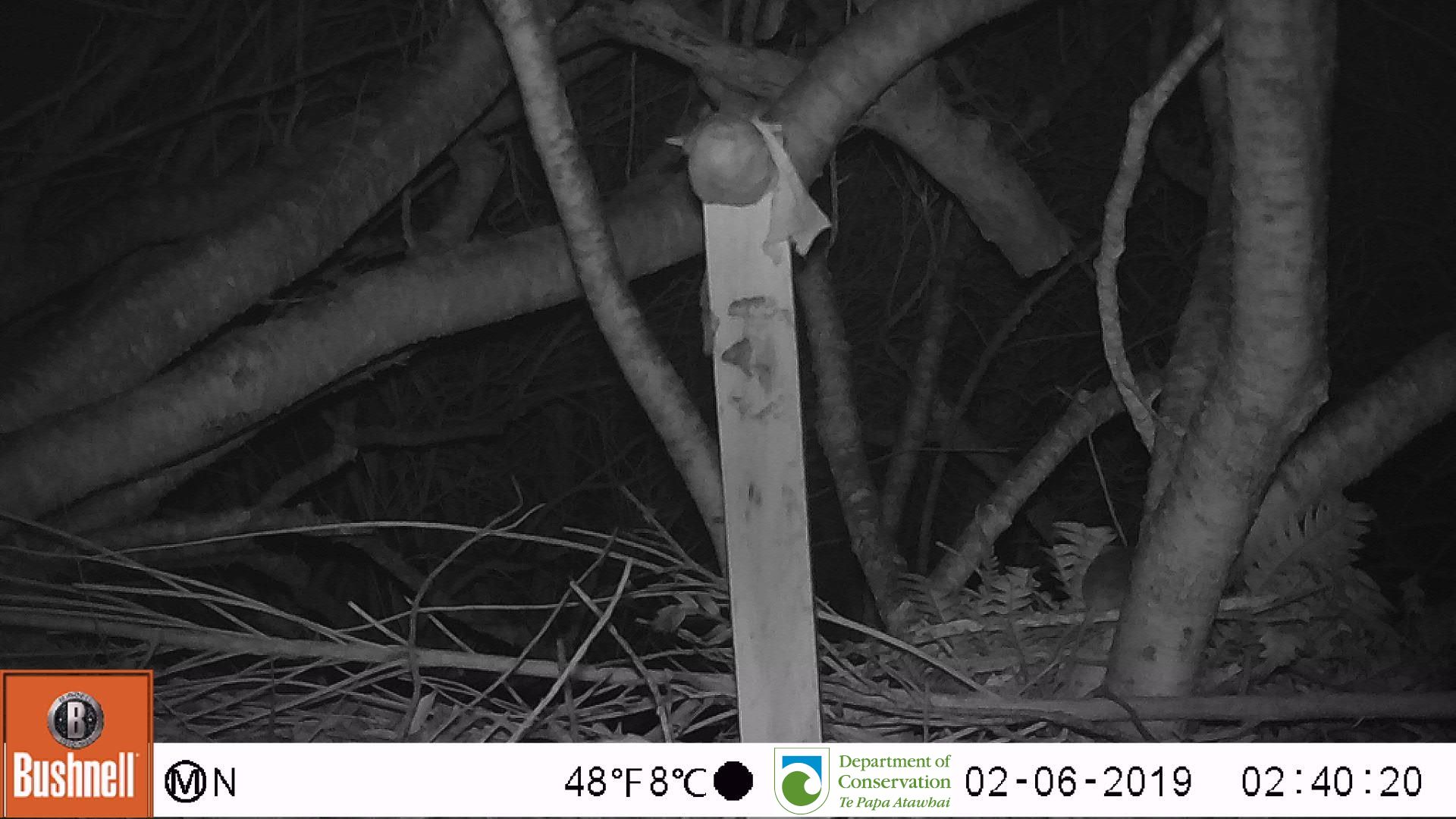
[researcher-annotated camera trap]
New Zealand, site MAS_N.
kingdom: Animalia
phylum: Chordata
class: Mammalia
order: Rodentia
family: Muridae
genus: Mus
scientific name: Mus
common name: mouse